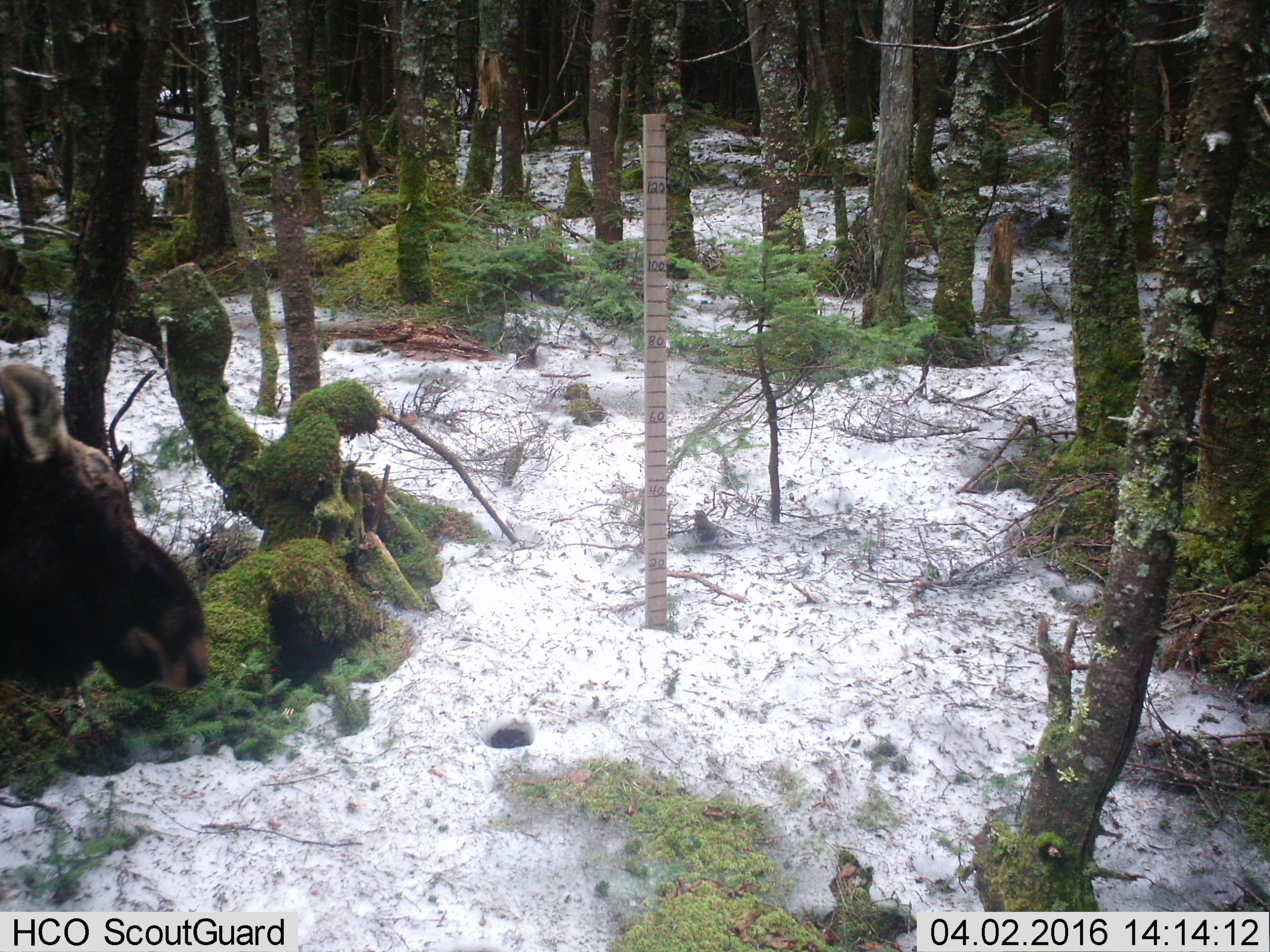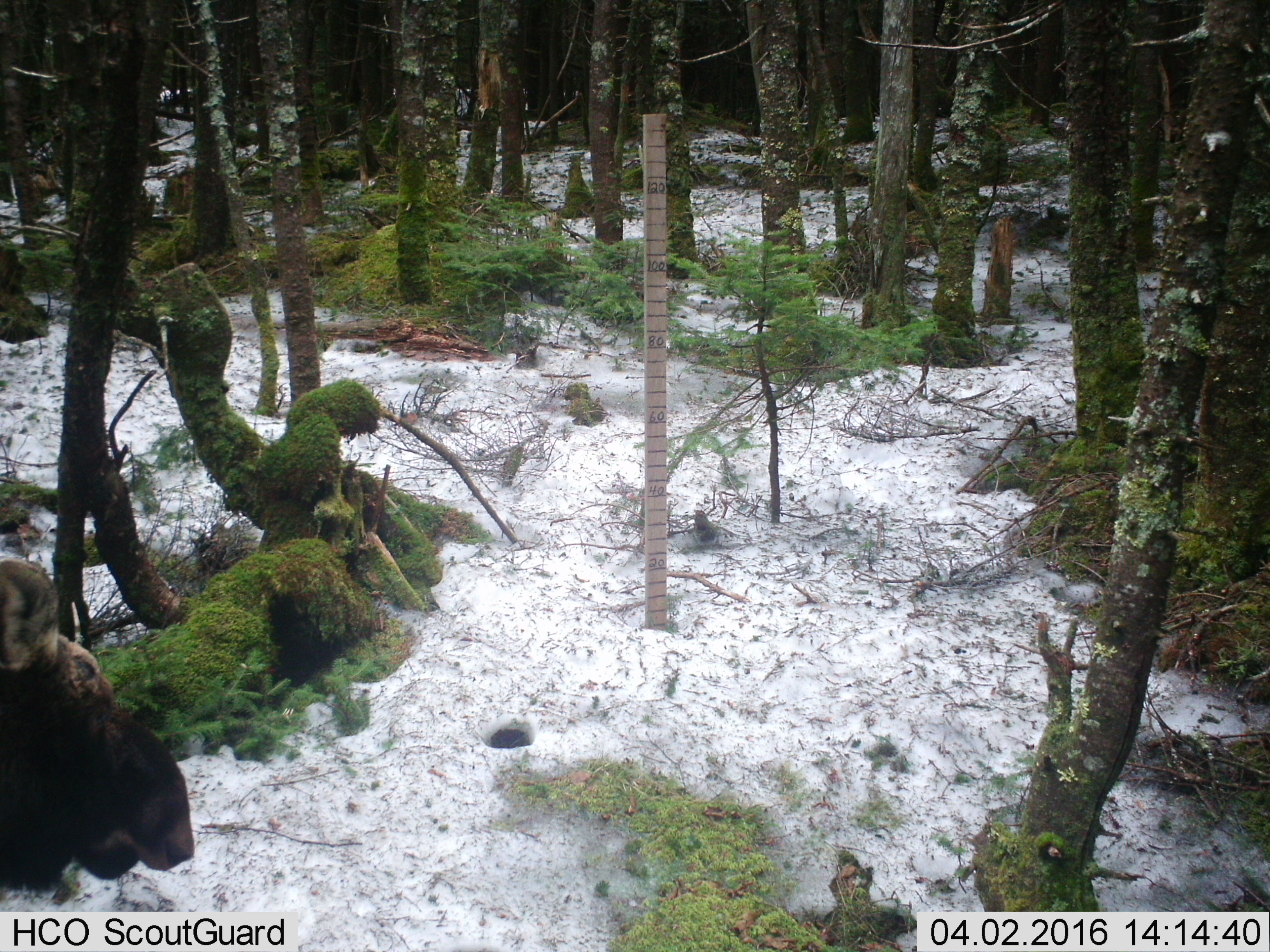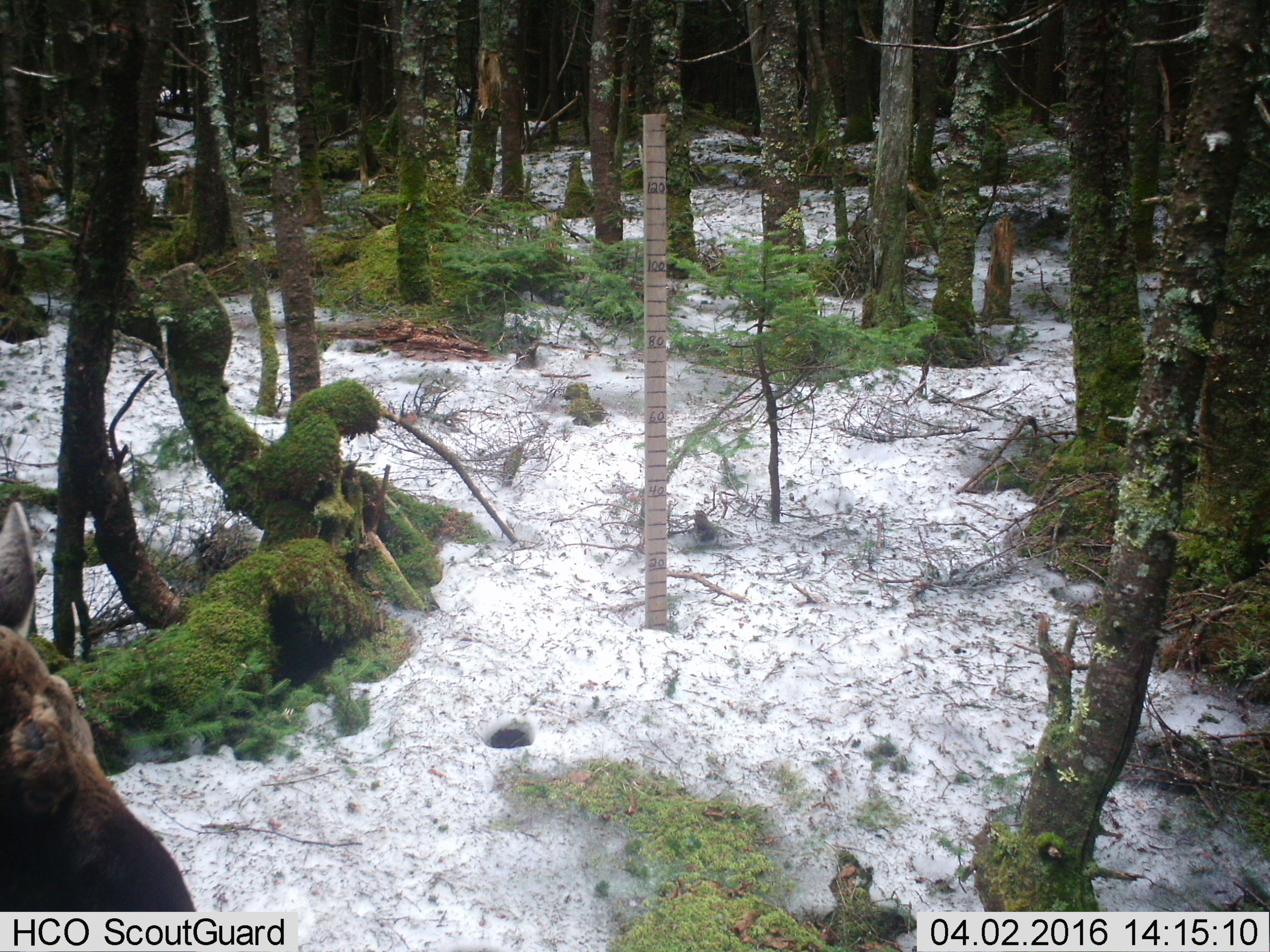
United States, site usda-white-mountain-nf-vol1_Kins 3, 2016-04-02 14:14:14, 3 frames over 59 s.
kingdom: Animalia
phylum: Chordata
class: Mammalia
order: Artiodactyla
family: Cervidae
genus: Alces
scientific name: Alces alces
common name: moose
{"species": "moose (Alces alces)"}